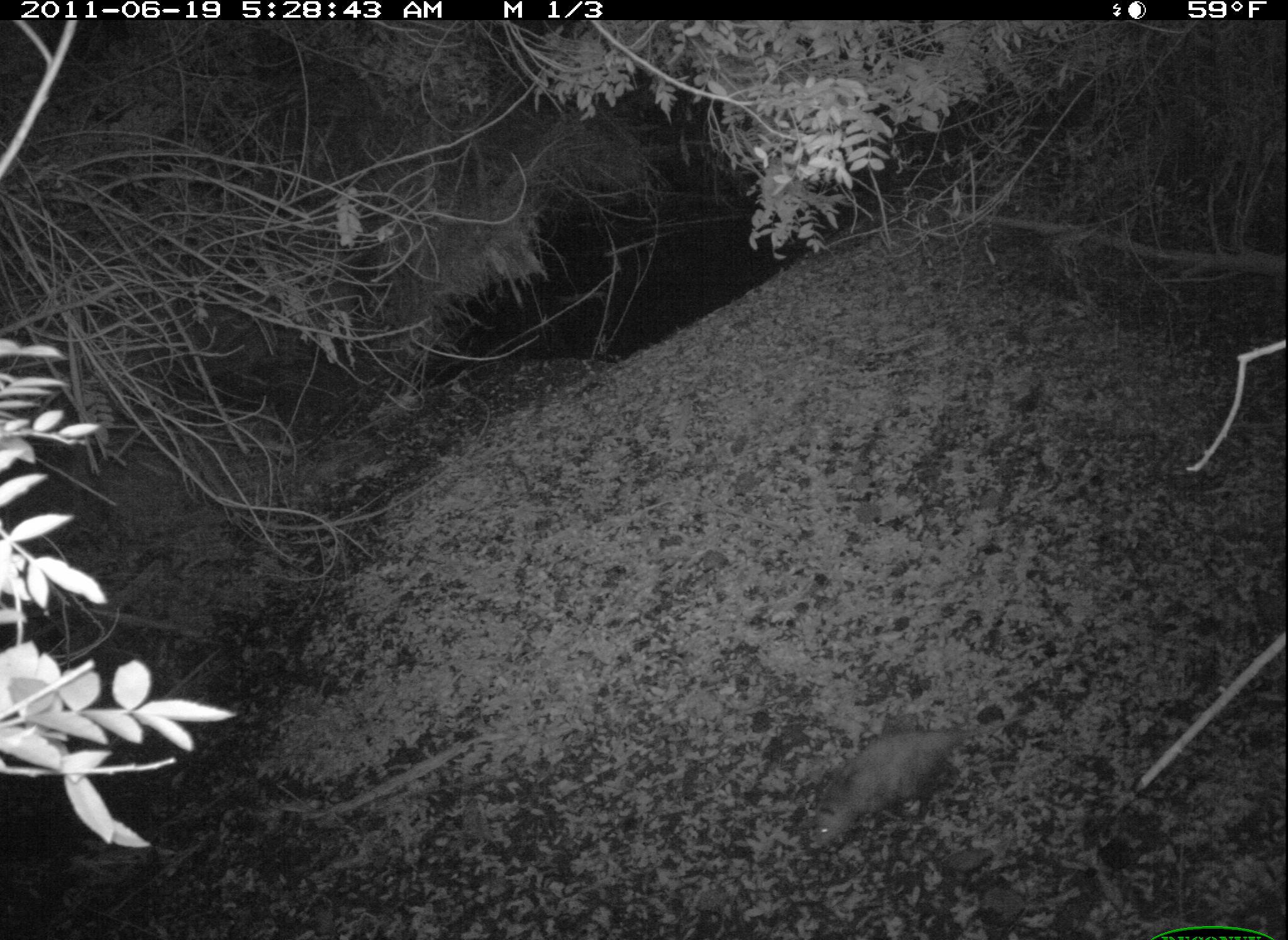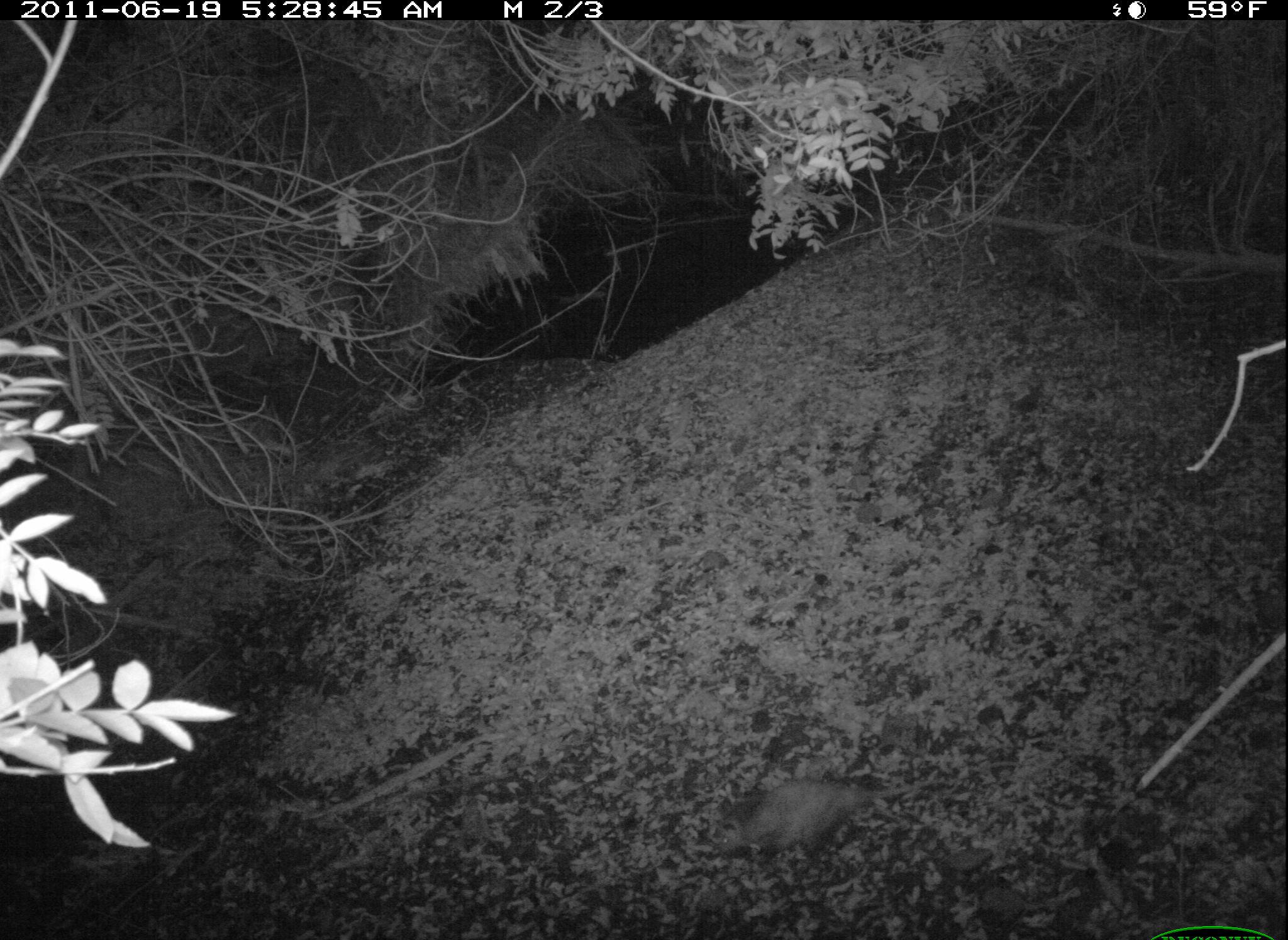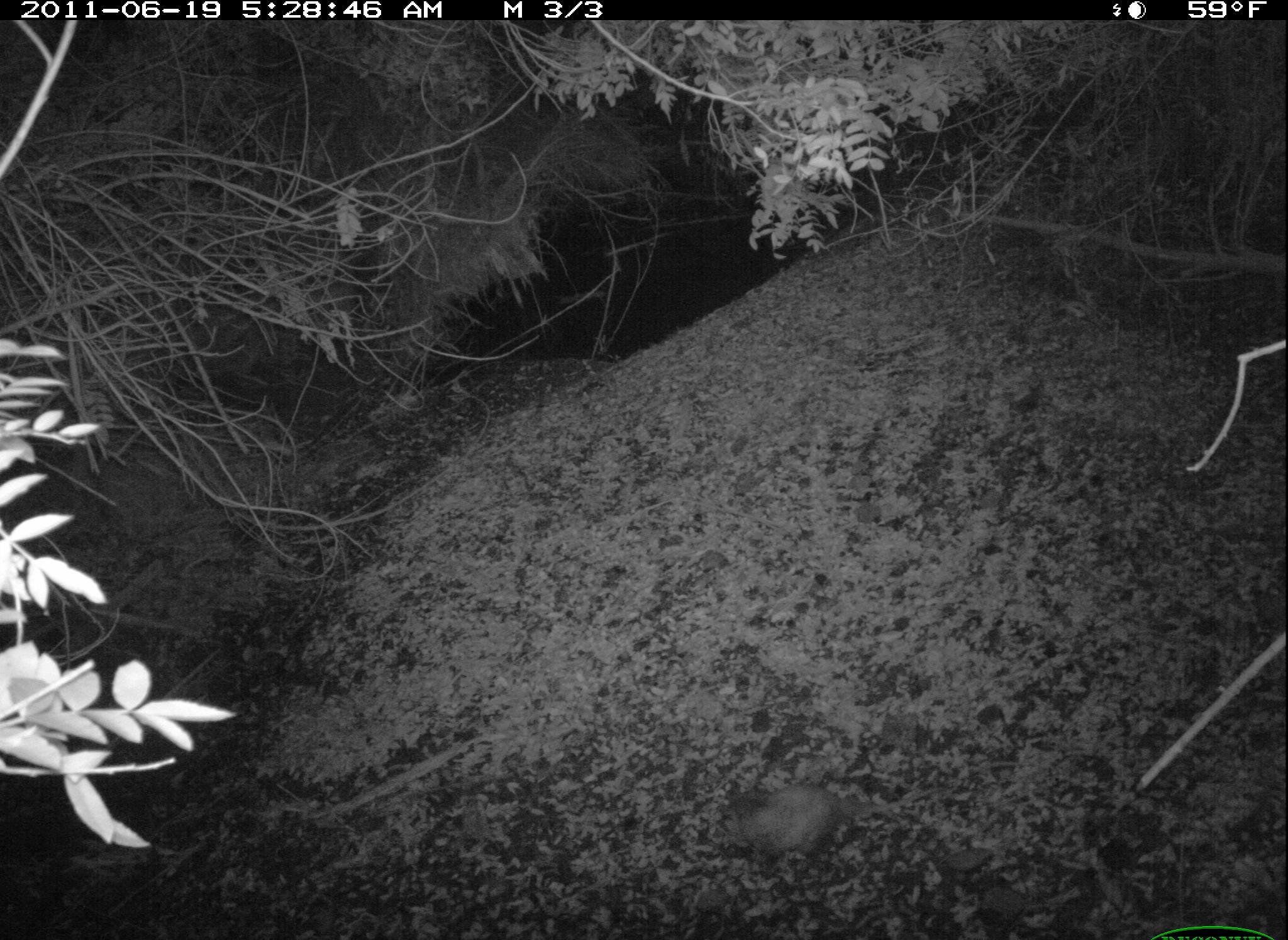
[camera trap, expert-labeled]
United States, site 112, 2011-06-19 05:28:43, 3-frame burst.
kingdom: Animalia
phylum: Chordata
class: Mammalia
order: Didelphimorphia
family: Didelphidae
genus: Didelphis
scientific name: Didelphis virginiana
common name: virginia opossum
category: opossum